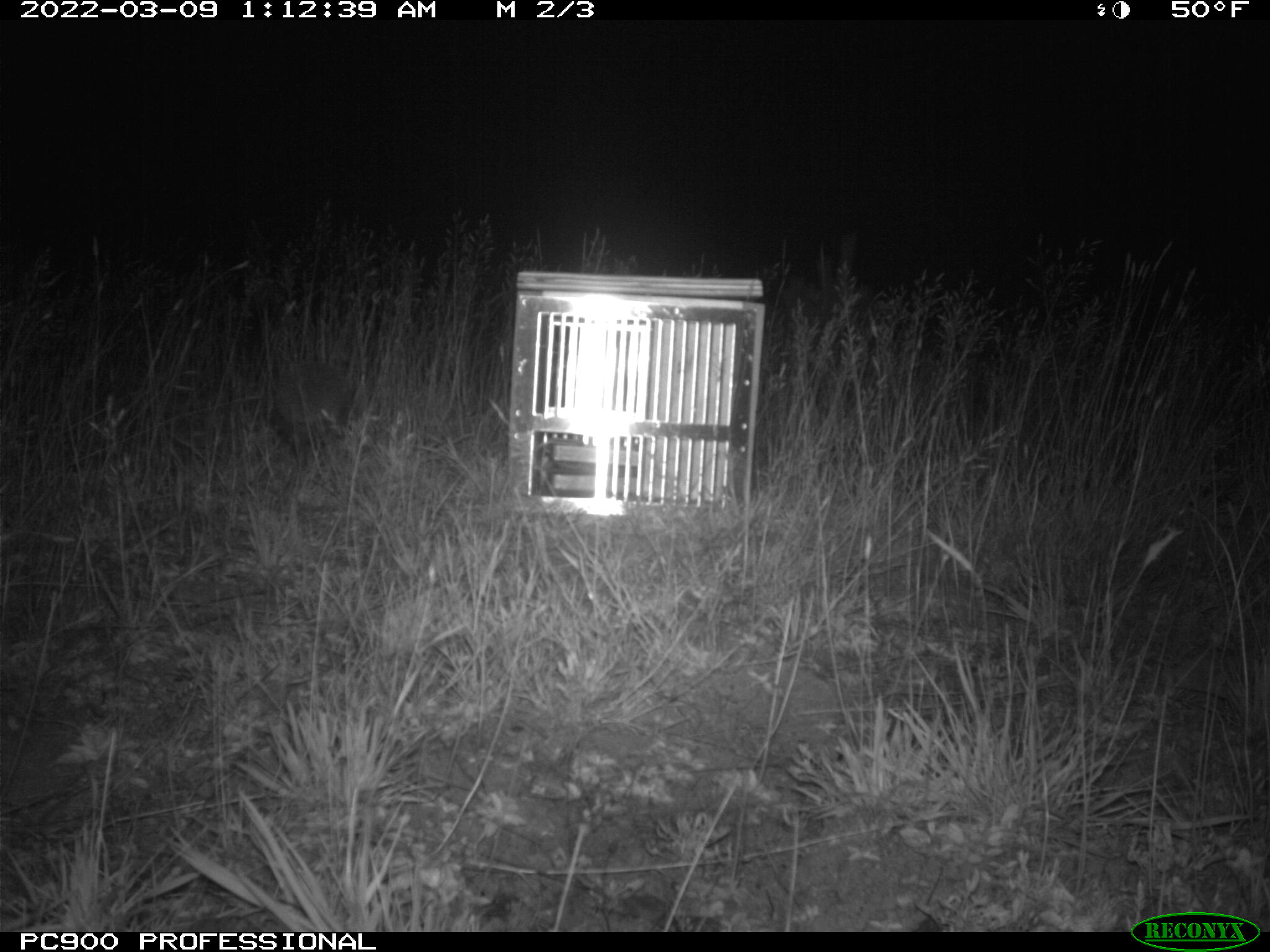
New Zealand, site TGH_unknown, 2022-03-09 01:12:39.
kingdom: Animalia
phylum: Chordata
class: Mammalia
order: Eulipotyphla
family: Erinaceidae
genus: Erinaceus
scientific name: Erinaceus europaeus europaeus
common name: european hedgehog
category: hedgehog